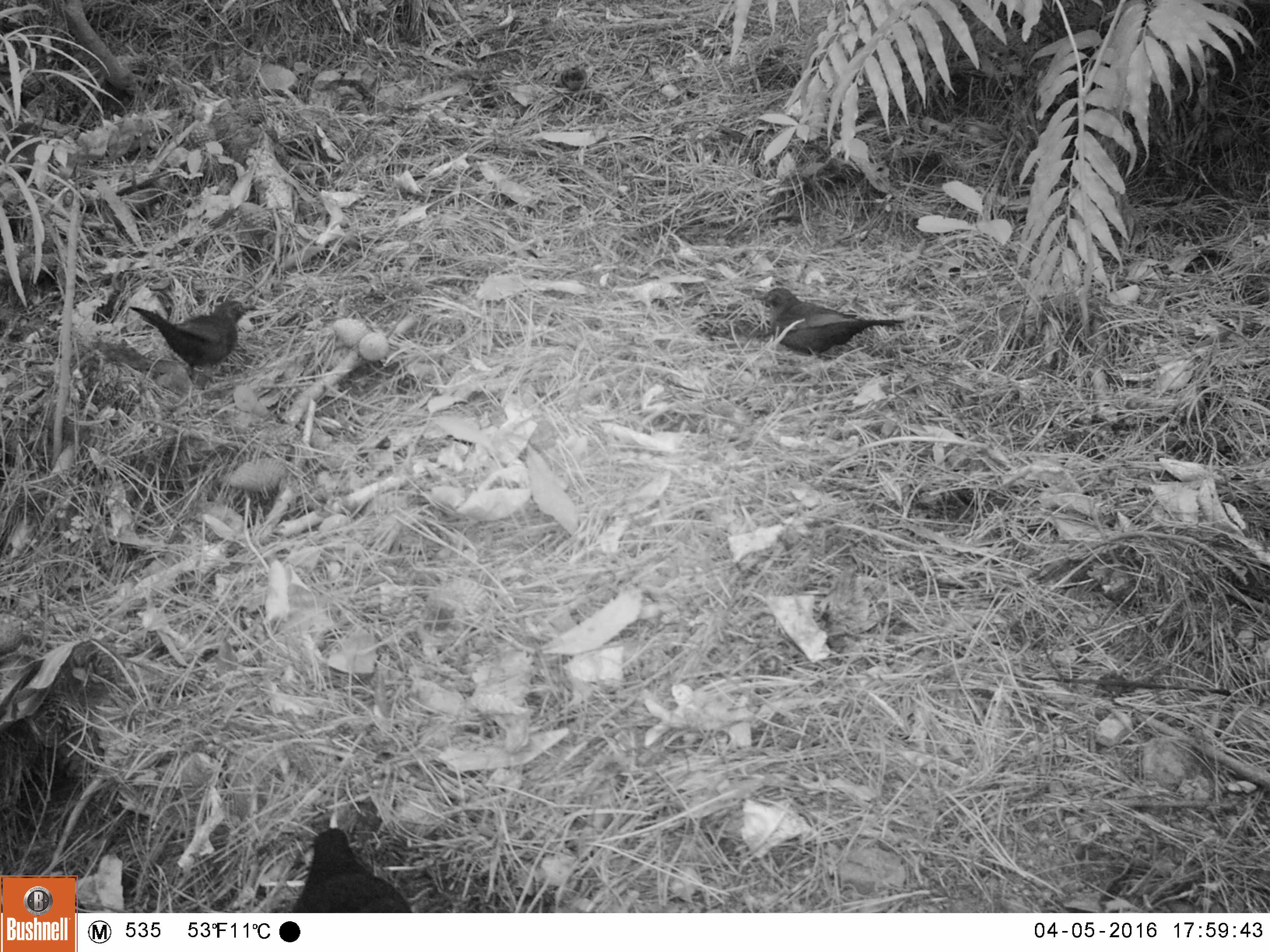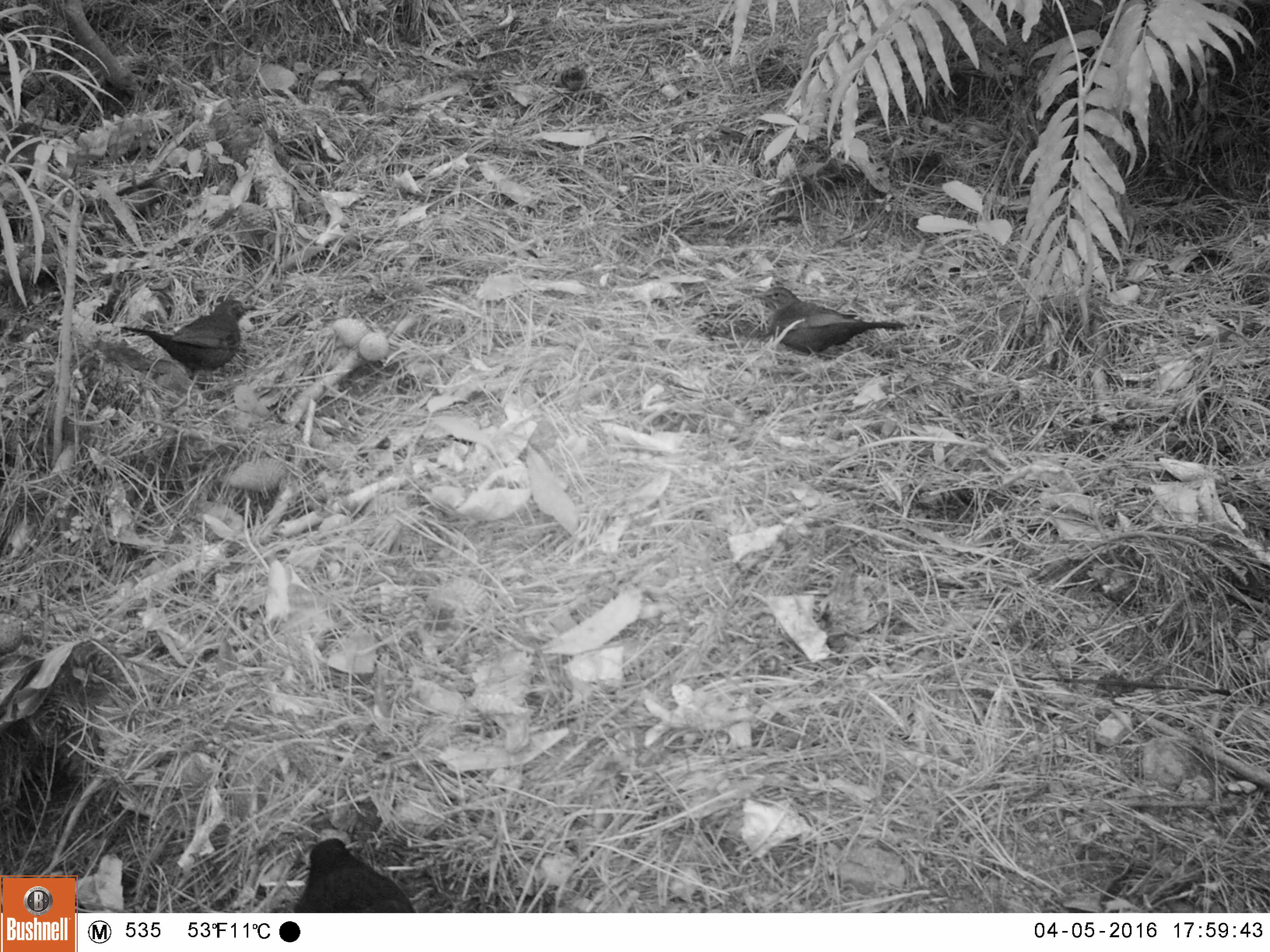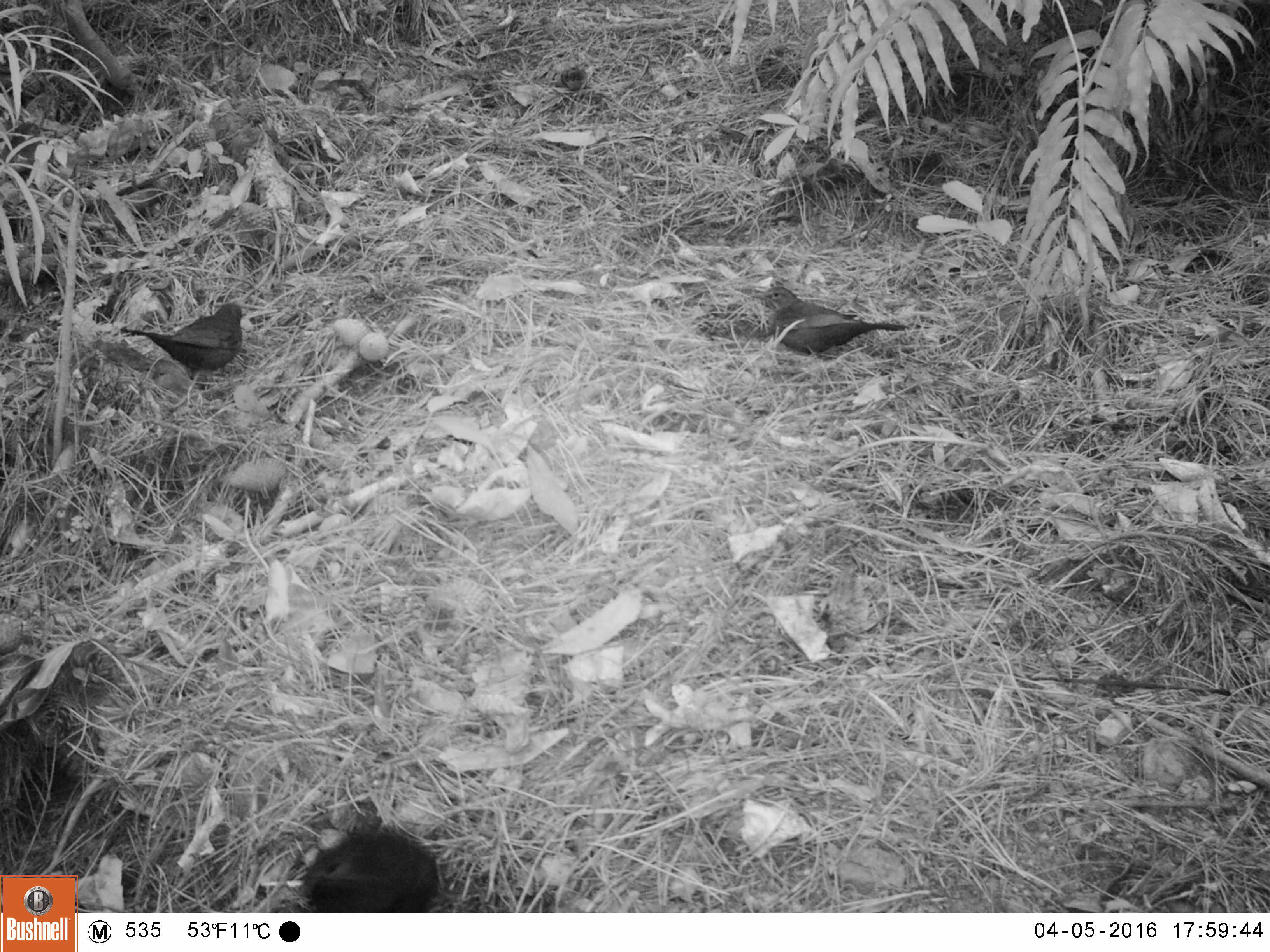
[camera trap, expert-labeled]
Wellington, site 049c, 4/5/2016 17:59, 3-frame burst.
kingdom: Animalia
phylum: Chordata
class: Aves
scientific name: Aves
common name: bird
Bird (Aves).